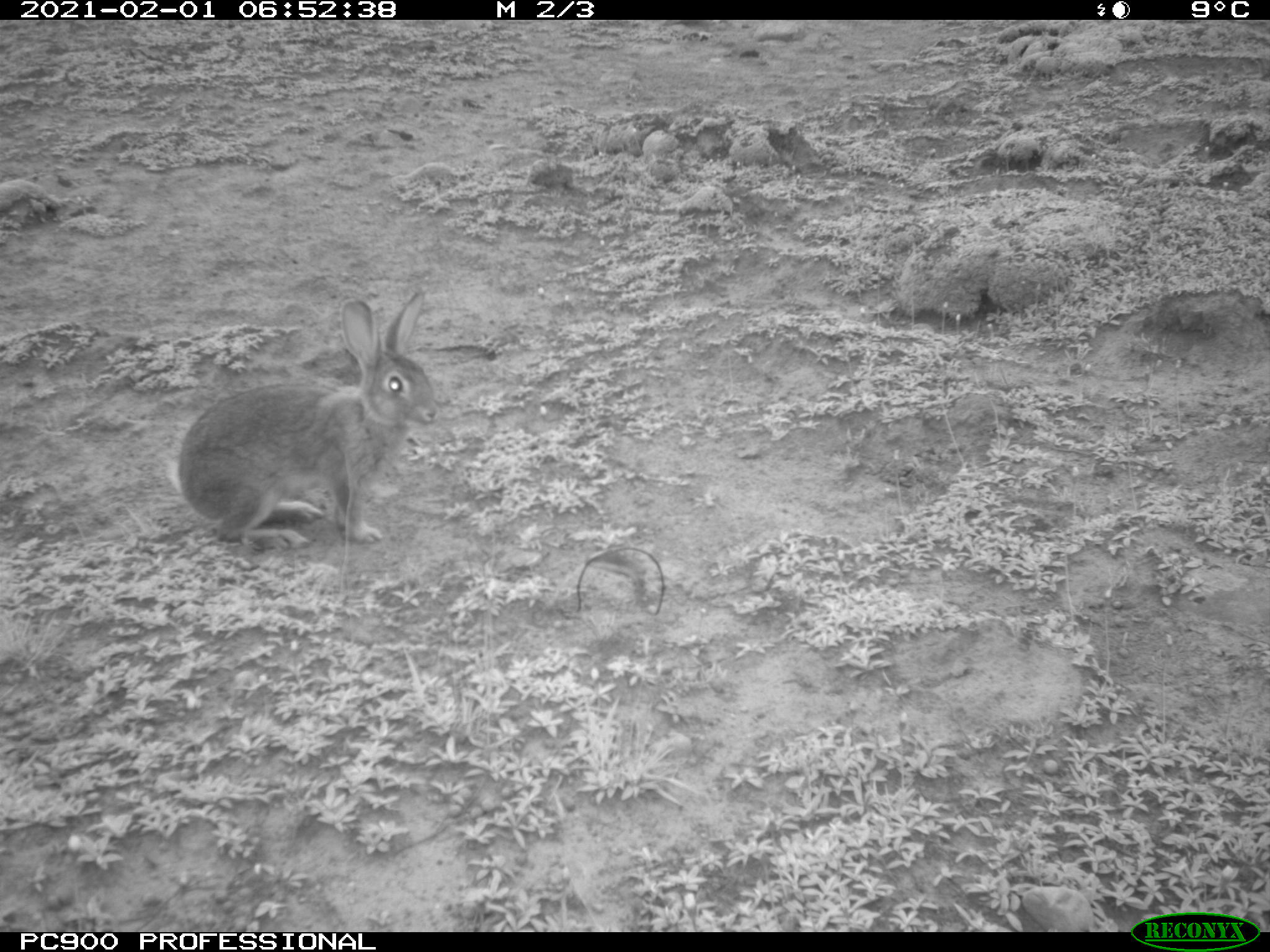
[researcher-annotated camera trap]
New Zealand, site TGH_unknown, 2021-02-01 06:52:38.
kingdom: Animalia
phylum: Chordata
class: Mammalia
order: Lagomorpha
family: Leporidae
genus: Oryctolagus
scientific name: Oryctolagus cuniculus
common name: european rabbit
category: rabbit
Rabbit (european rabbit) (Oryctolagus cuniculus).